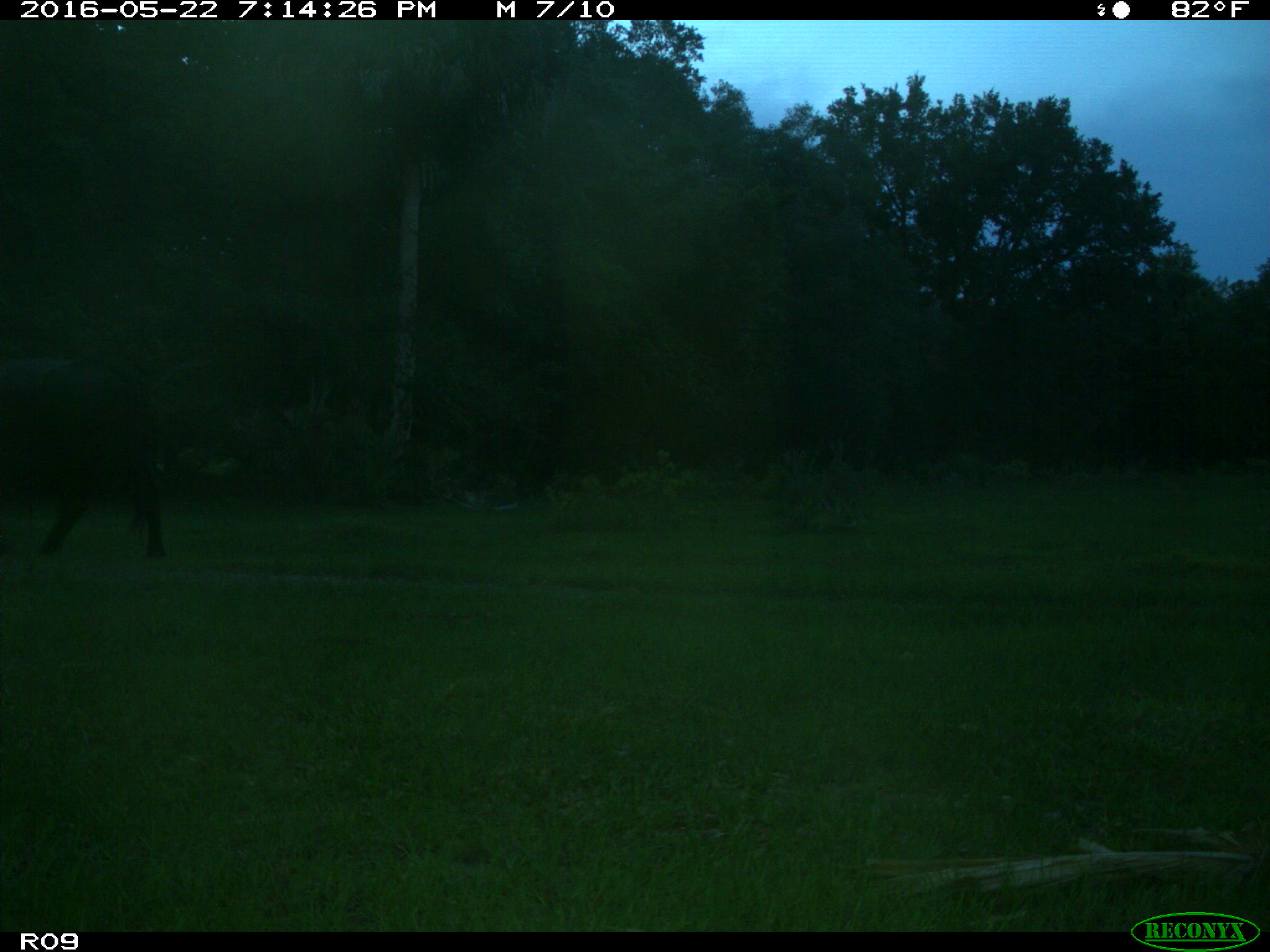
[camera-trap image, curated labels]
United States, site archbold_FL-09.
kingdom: Animalia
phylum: Chordata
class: Mammalia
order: Artiodactyla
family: Bovidae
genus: Bos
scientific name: Bos taurus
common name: domestic cow